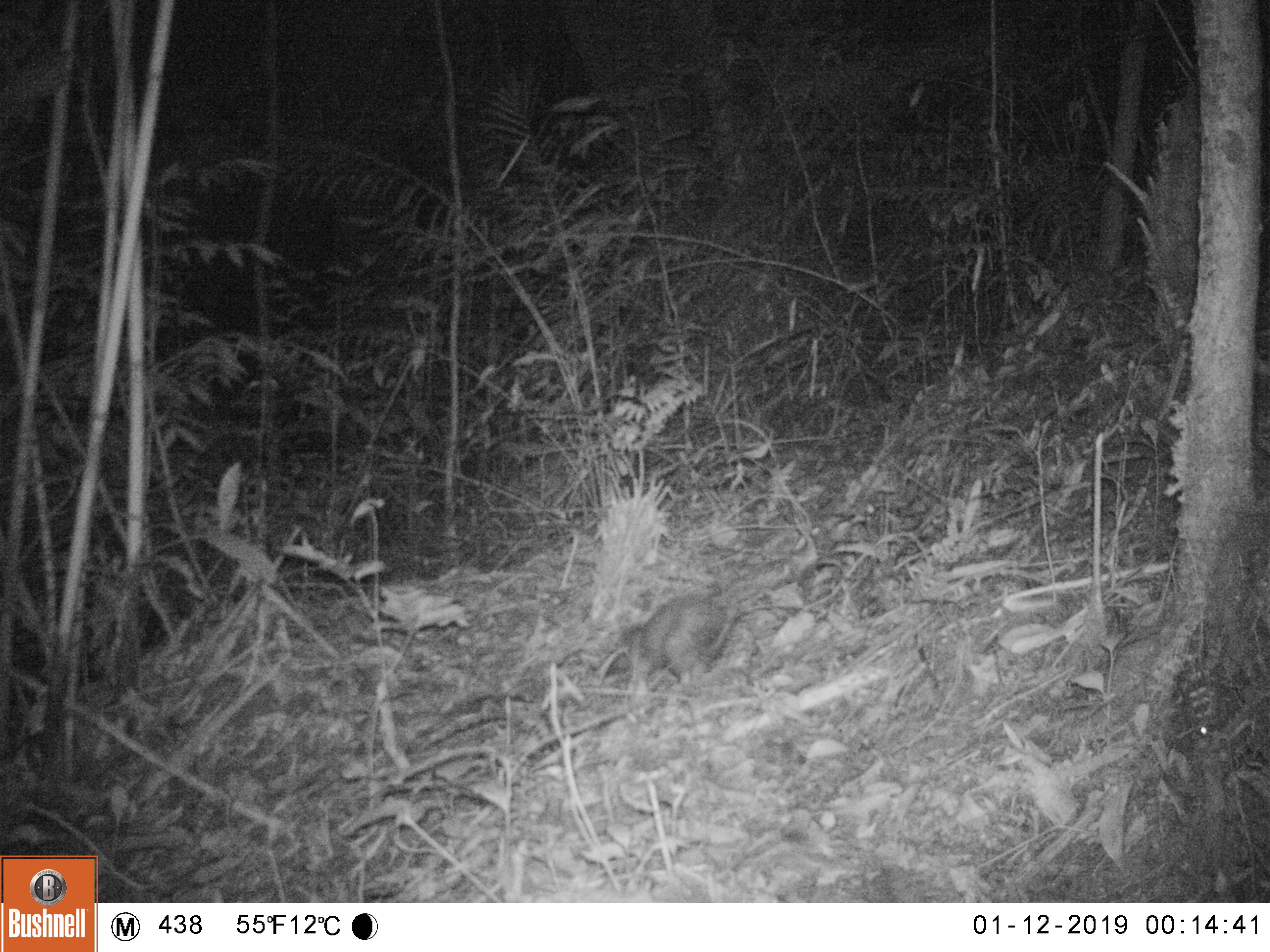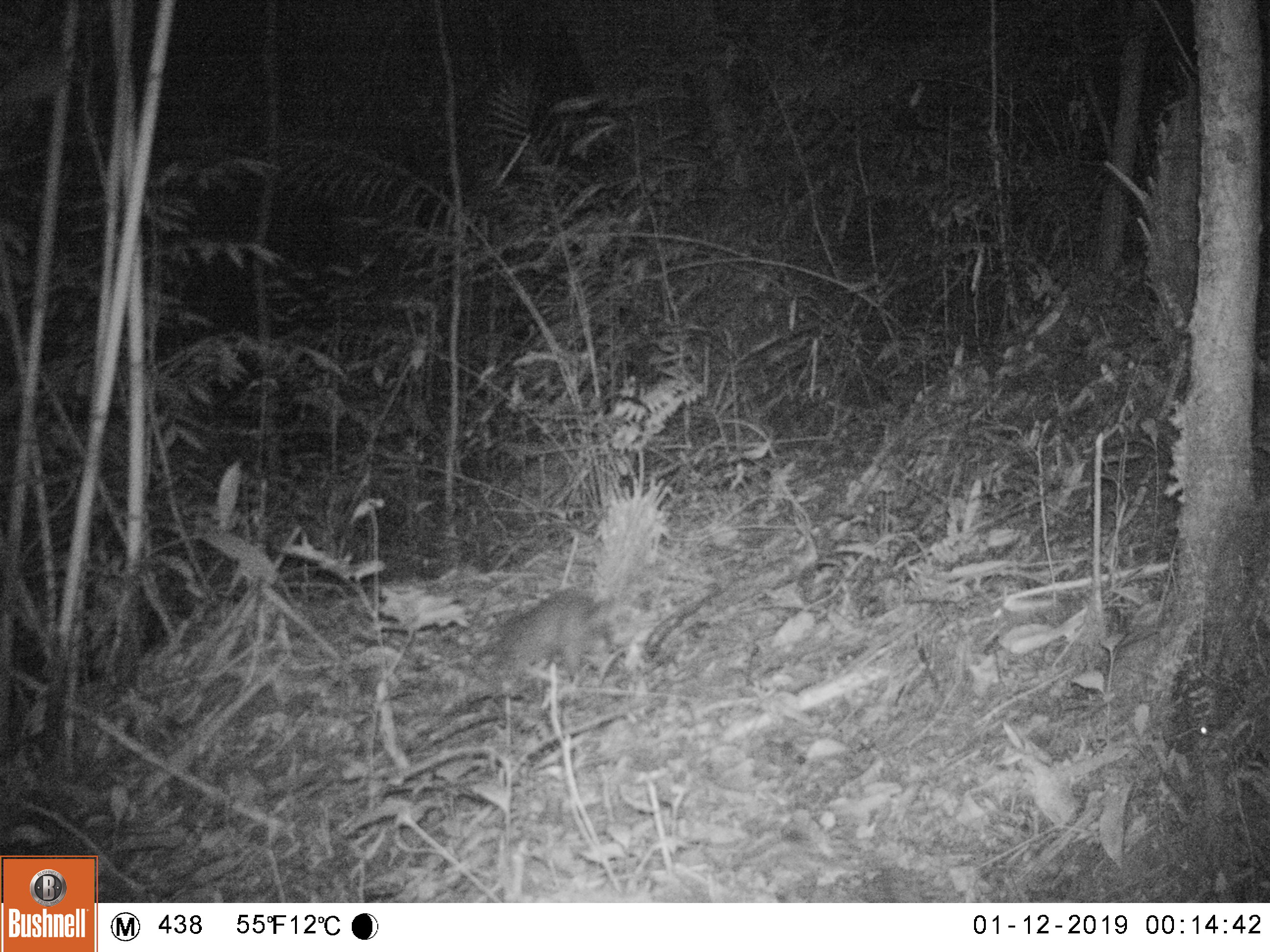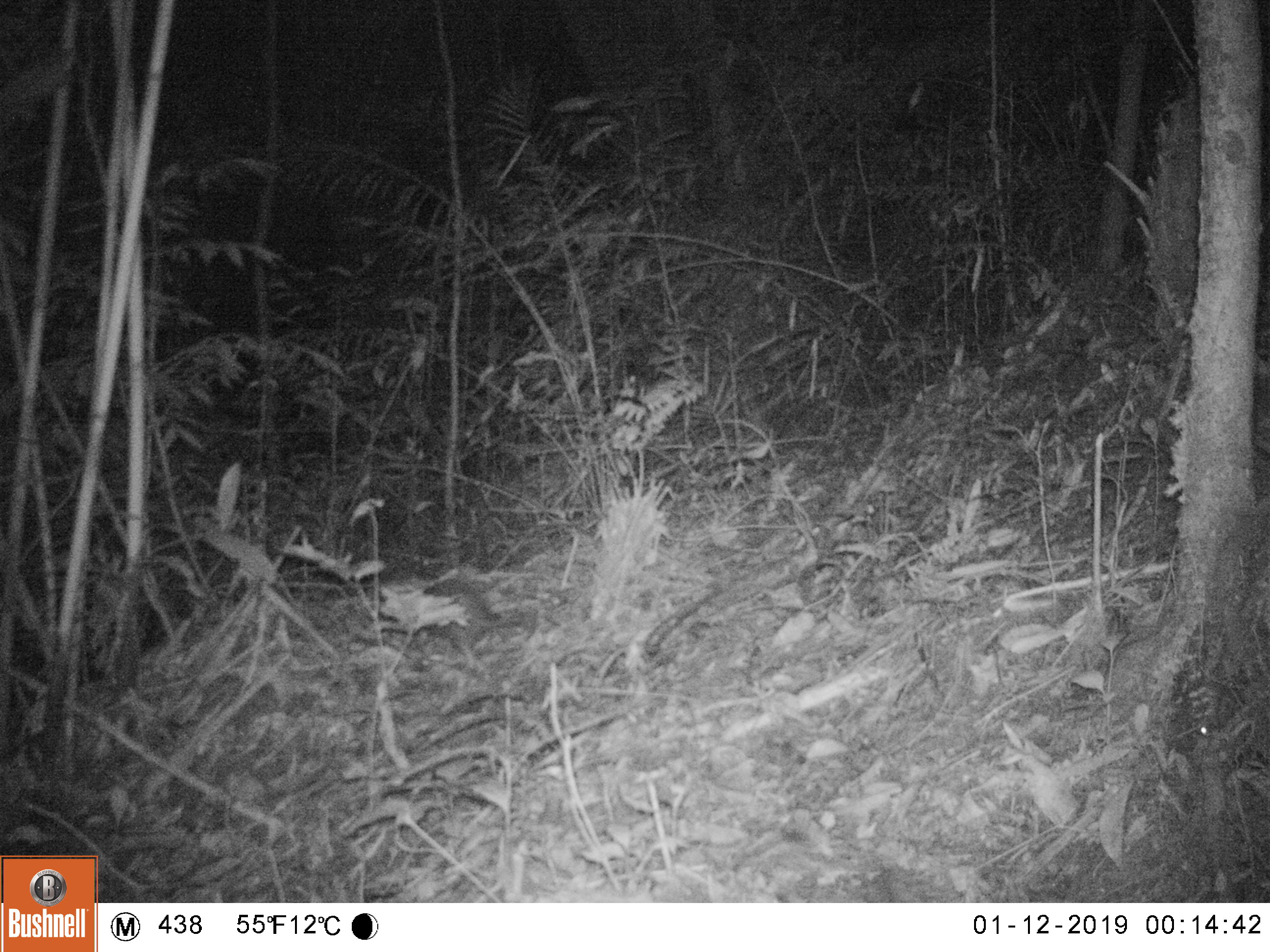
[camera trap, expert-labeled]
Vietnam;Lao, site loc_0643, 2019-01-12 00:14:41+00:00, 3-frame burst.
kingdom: Animalia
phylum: Chordata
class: Mammalia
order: Rodentia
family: Hystricidae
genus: Atherurus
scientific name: Atherurus macrourus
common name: asiatic brush-tailed porcupine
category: asiatic brush tailed porcupine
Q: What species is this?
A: Asiatic brush tailed porcupine (asiatic brush-tailed porcupine) (Atherurus macrourus).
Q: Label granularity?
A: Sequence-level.